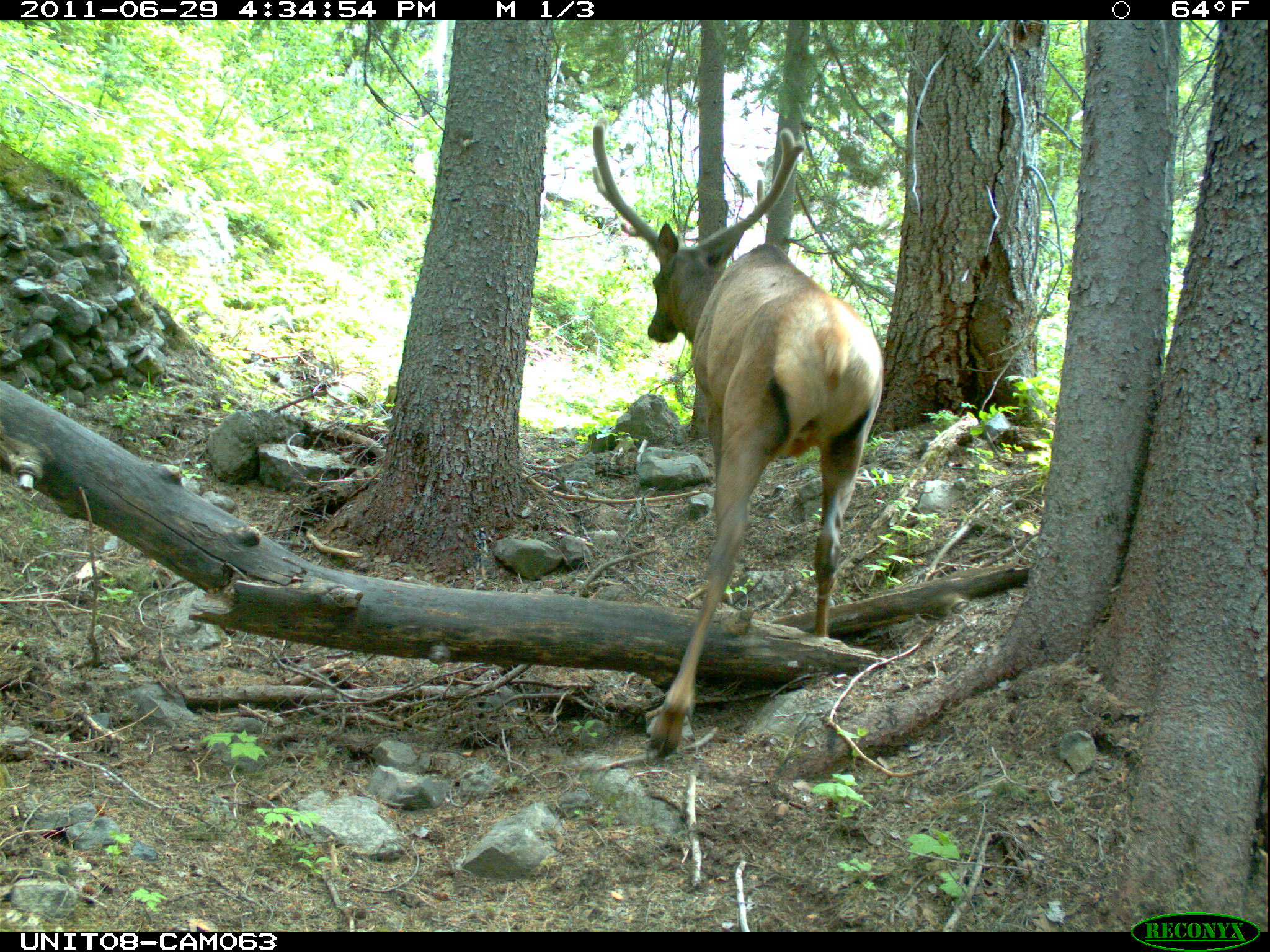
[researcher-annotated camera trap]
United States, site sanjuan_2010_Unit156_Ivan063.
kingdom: Animalia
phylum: Chordata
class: Mammalia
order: Artiodactyla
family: Cervidae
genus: Cervus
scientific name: Cervus elaphus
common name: red deer